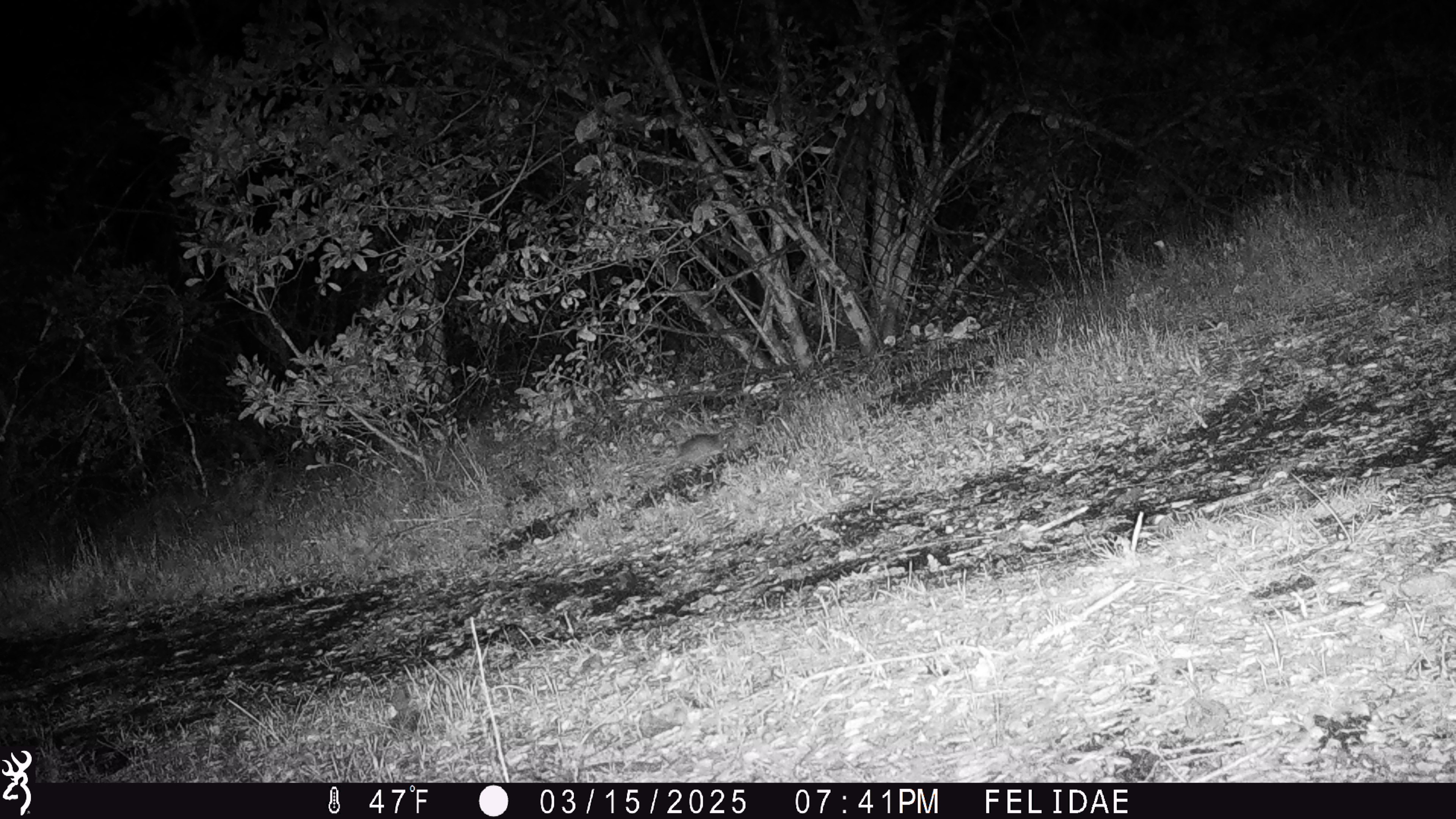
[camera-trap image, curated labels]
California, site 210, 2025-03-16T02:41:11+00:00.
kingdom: Animalia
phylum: Chordata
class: Mammalia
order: Rodentia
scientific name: Rodentia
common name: mouse or rat